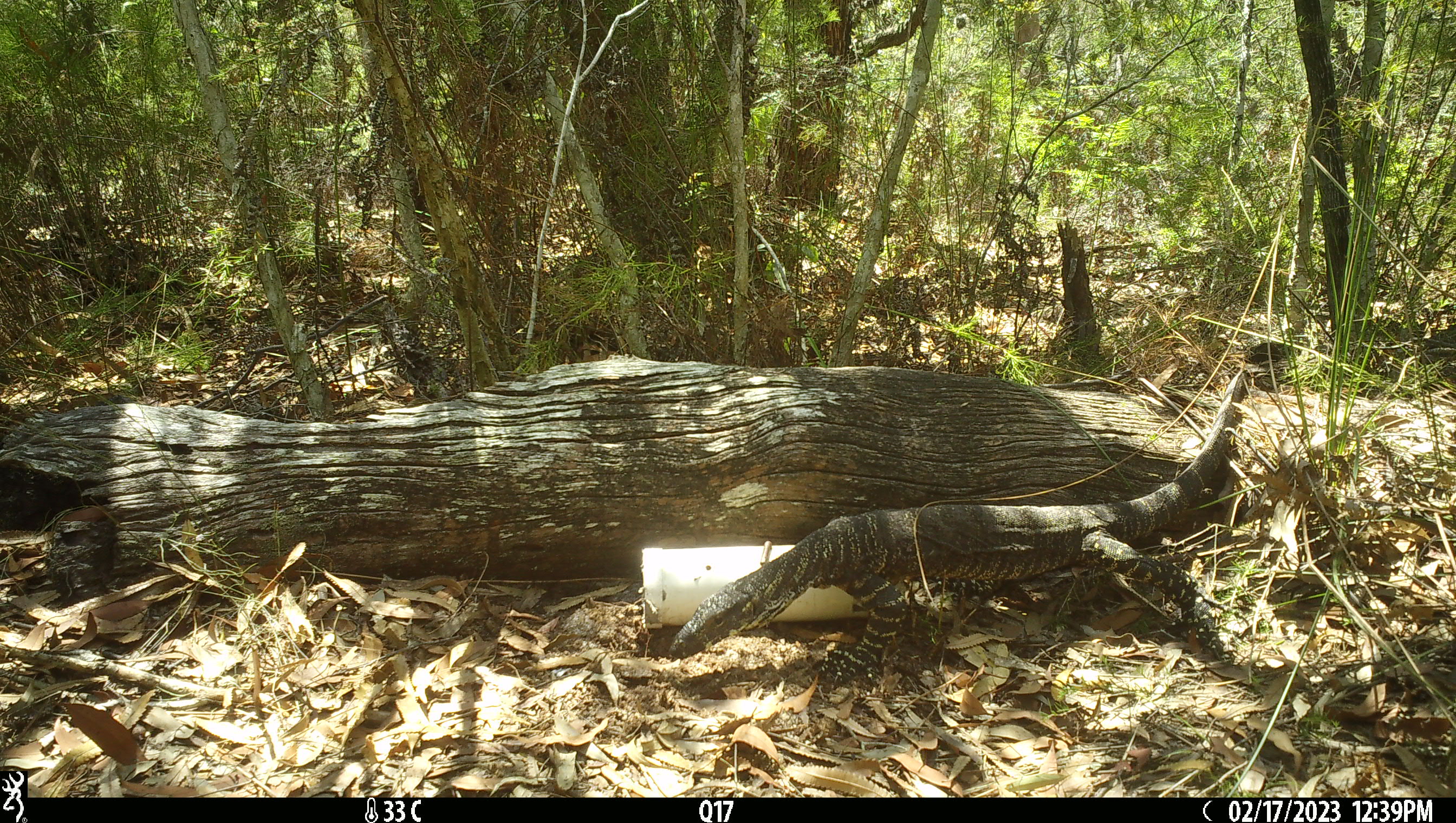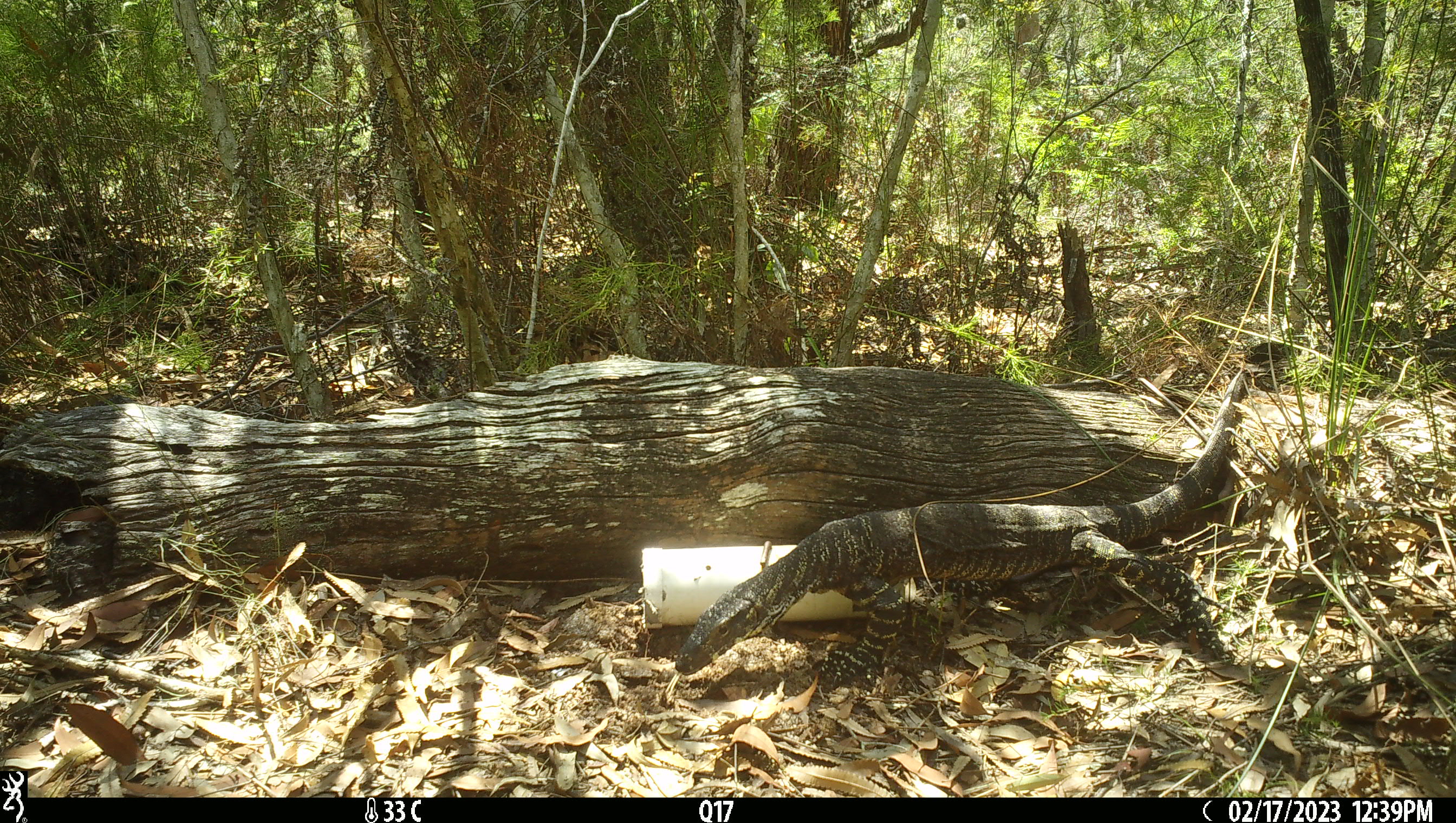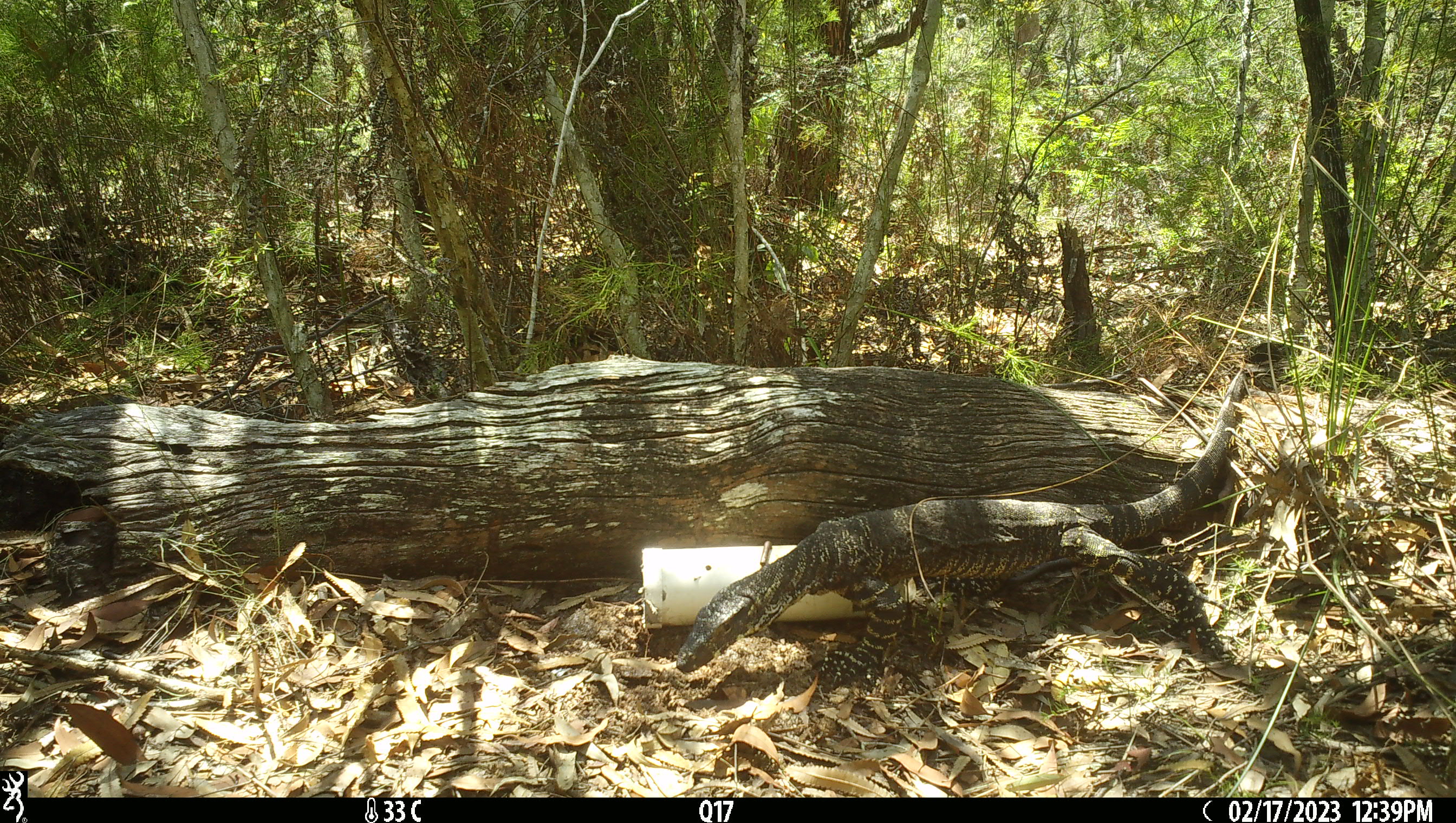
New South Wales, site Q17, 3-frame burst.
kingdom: Animalia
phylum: Chordata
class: Reptilia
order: Squamata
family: Varanidae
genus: Varanus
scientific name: Varanus varius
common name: lace monitor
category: goanna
Goanna (lace monitor) (Varanus varius).